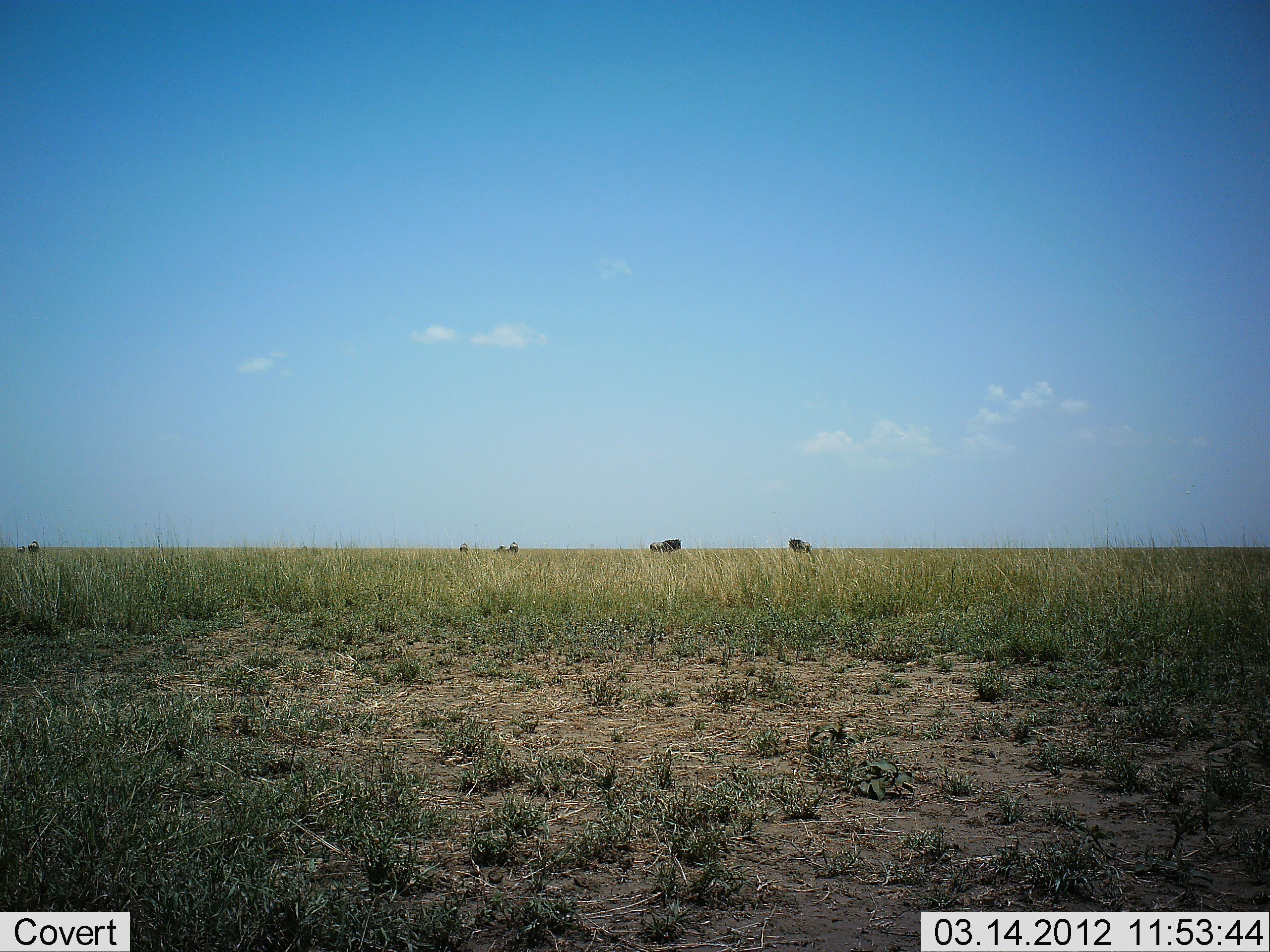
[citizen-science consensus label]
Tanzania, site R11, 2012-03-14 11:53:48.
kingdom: Animalia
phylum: Chordata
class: Mammalia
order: Artiodactyla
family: Bovidae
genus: Connochaetes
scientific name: Connochaetes taurinus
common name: blue wildebeest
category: wildebeest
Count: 5.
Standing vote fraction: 89%.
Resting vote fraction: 11%.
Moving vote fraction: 11%.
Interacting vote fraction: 0%.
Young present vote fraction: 0%.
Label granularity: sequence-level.